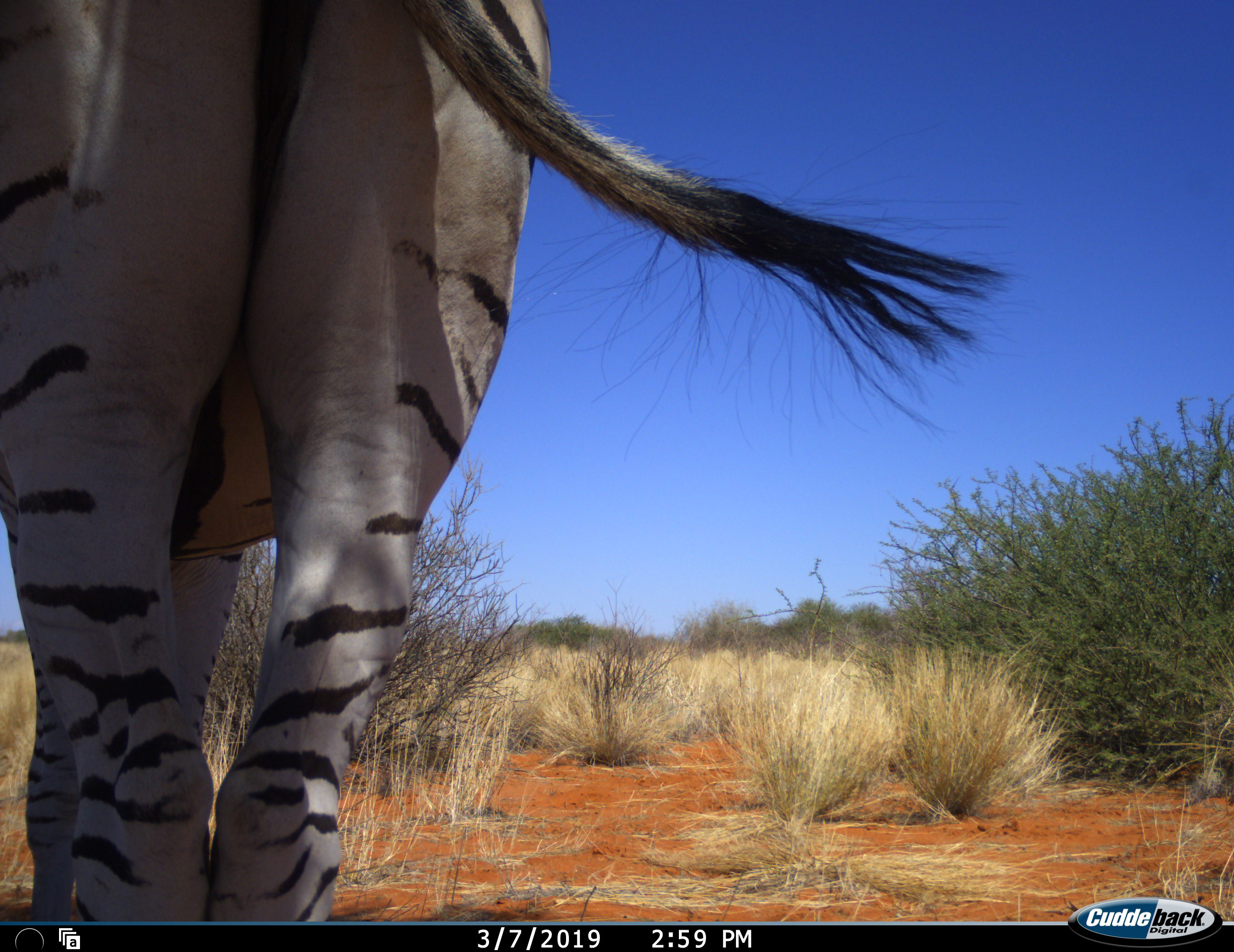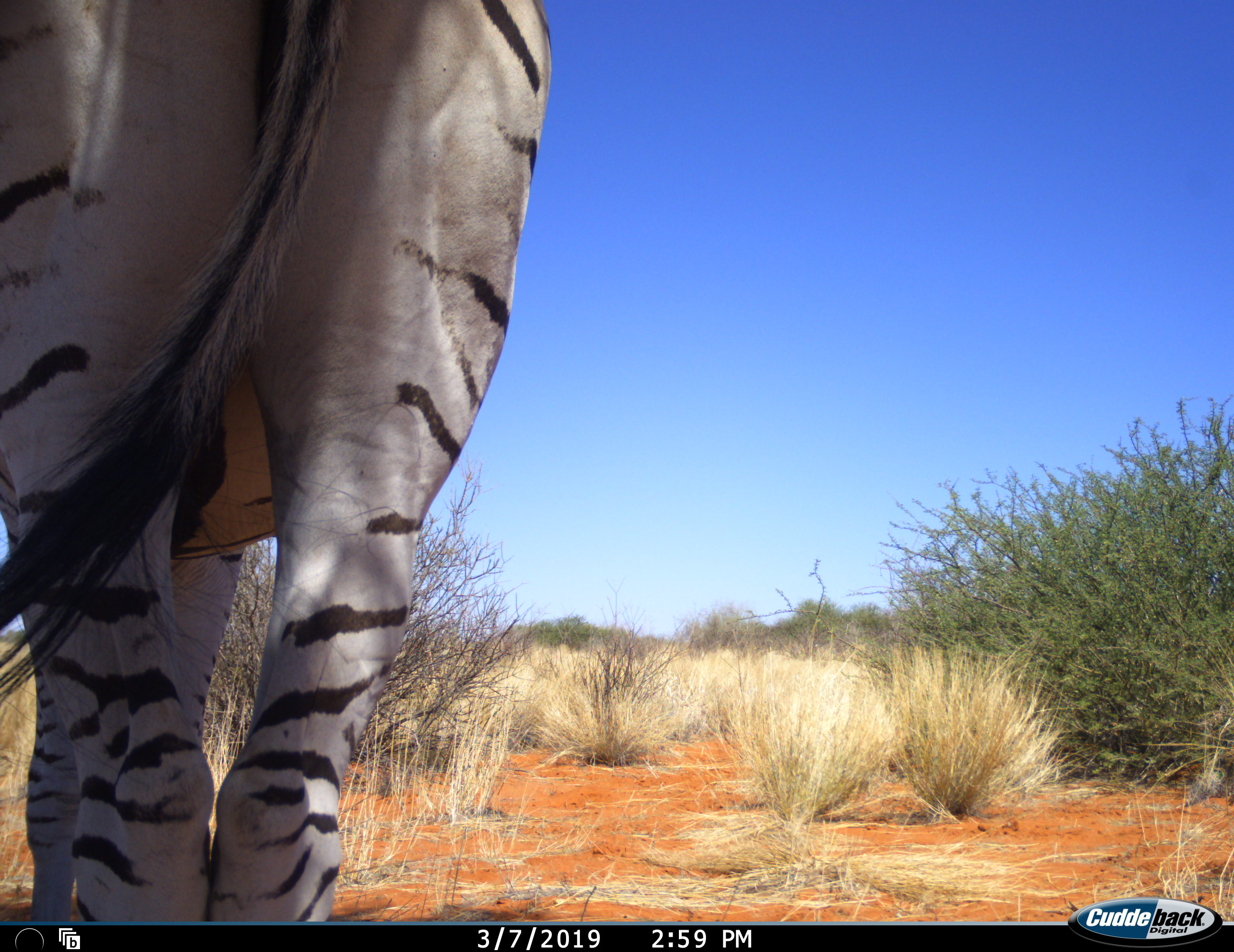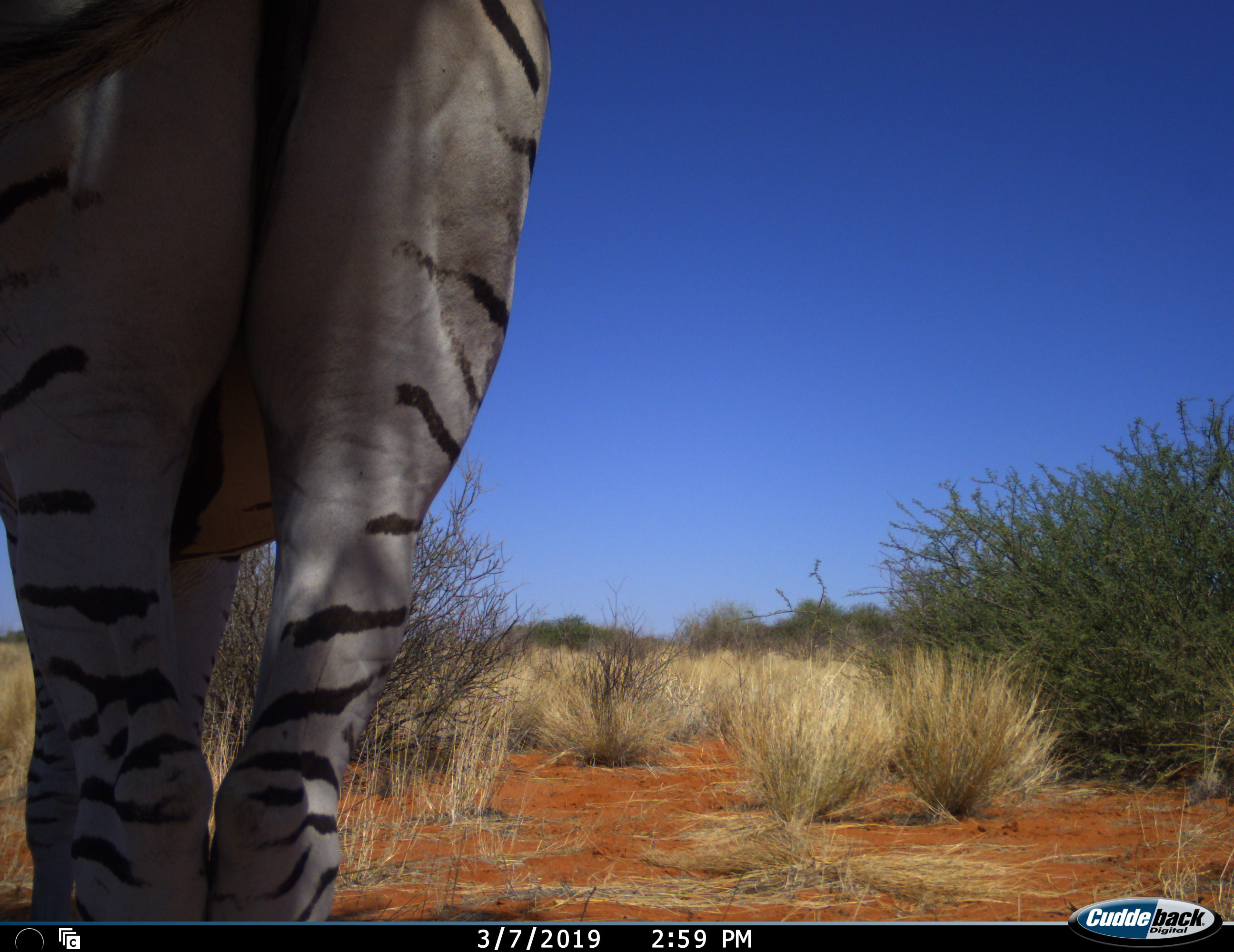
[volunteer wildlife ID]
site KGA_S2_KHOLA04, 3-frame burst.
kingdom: Animalia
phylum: Chordata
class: Mammalia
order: Perissodactyla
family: Equidae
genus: Equus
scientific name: Equus quagga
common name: plains zebra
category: zebraplains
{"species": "zebraplains (plains zebra) (Equus quagga)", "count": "1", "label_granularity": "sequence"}